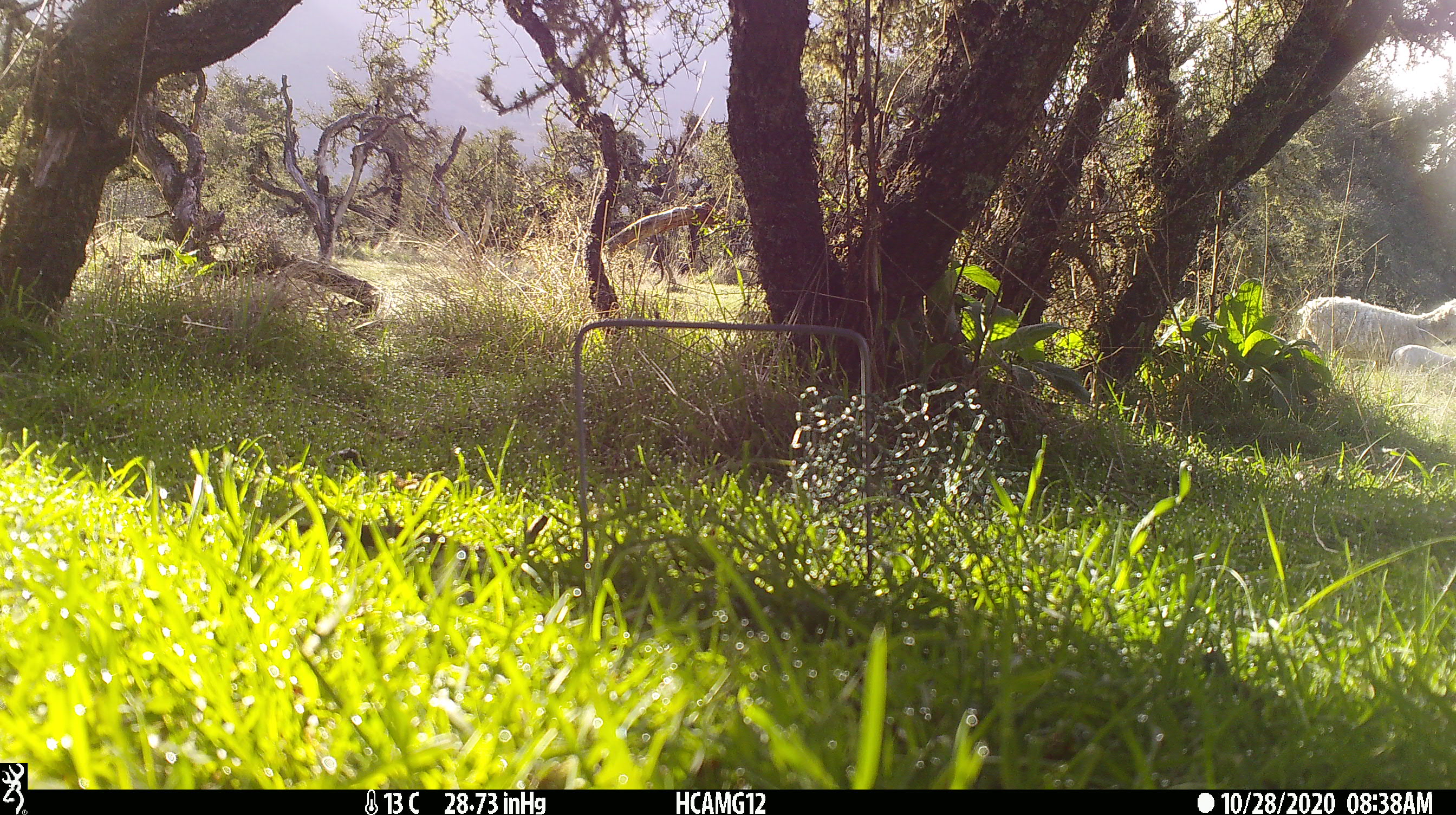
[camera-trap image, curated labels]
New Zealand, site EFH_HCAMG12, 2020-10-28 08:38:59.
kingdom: Animalia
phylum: Chordata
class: Mammalia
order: Artiodactyla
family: Bovidae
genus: Ovis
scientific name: Ovis aries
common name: domestic sheep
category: sheep